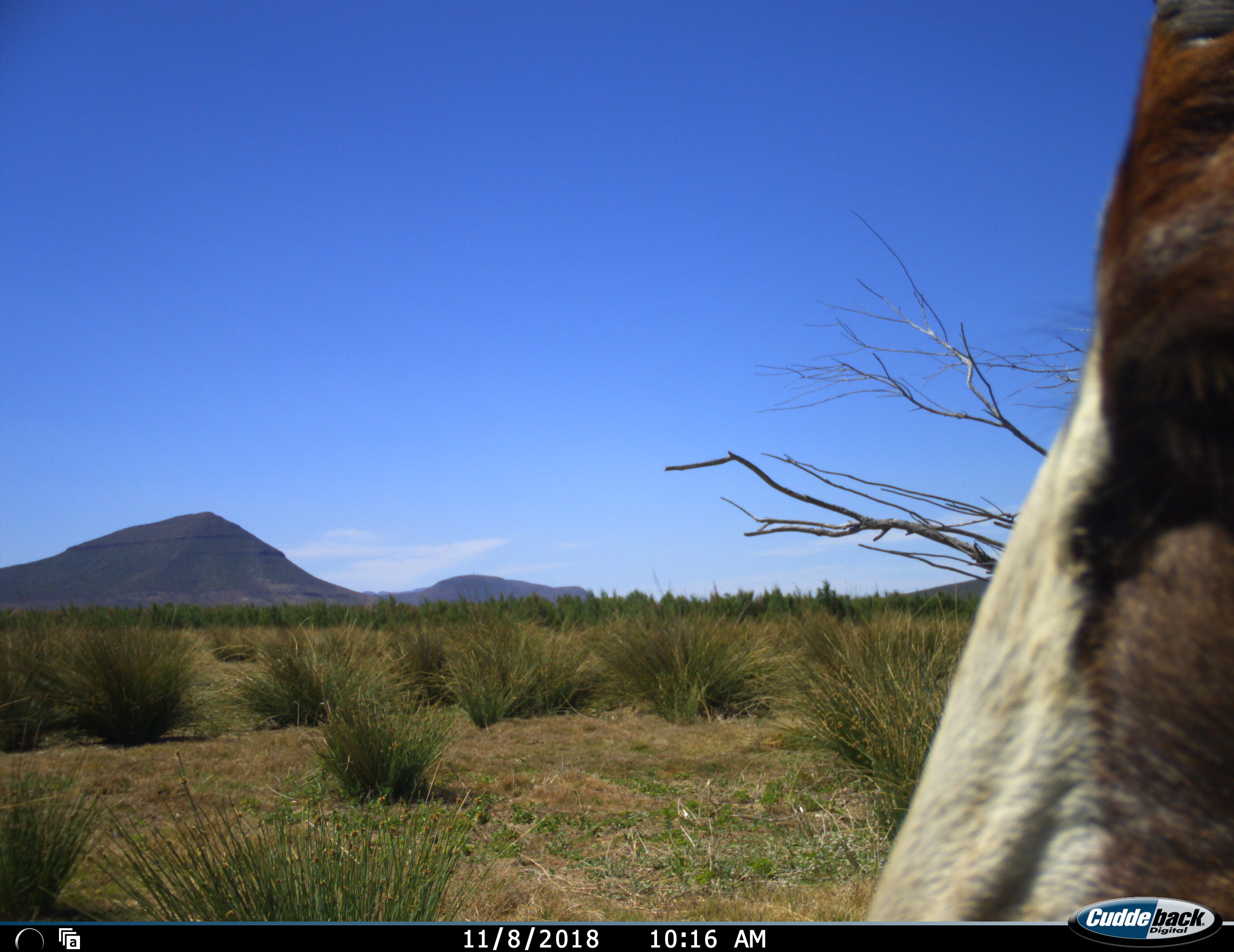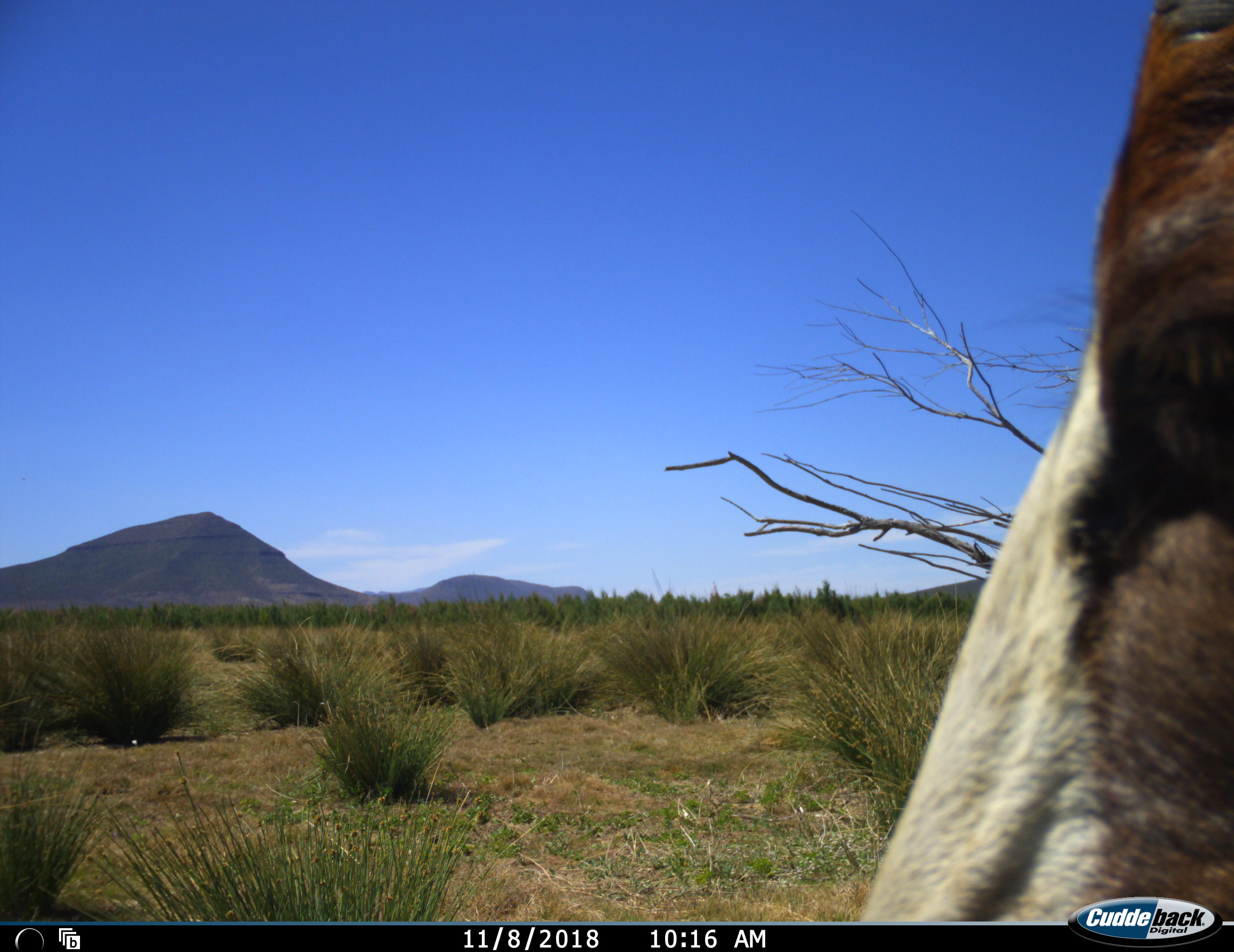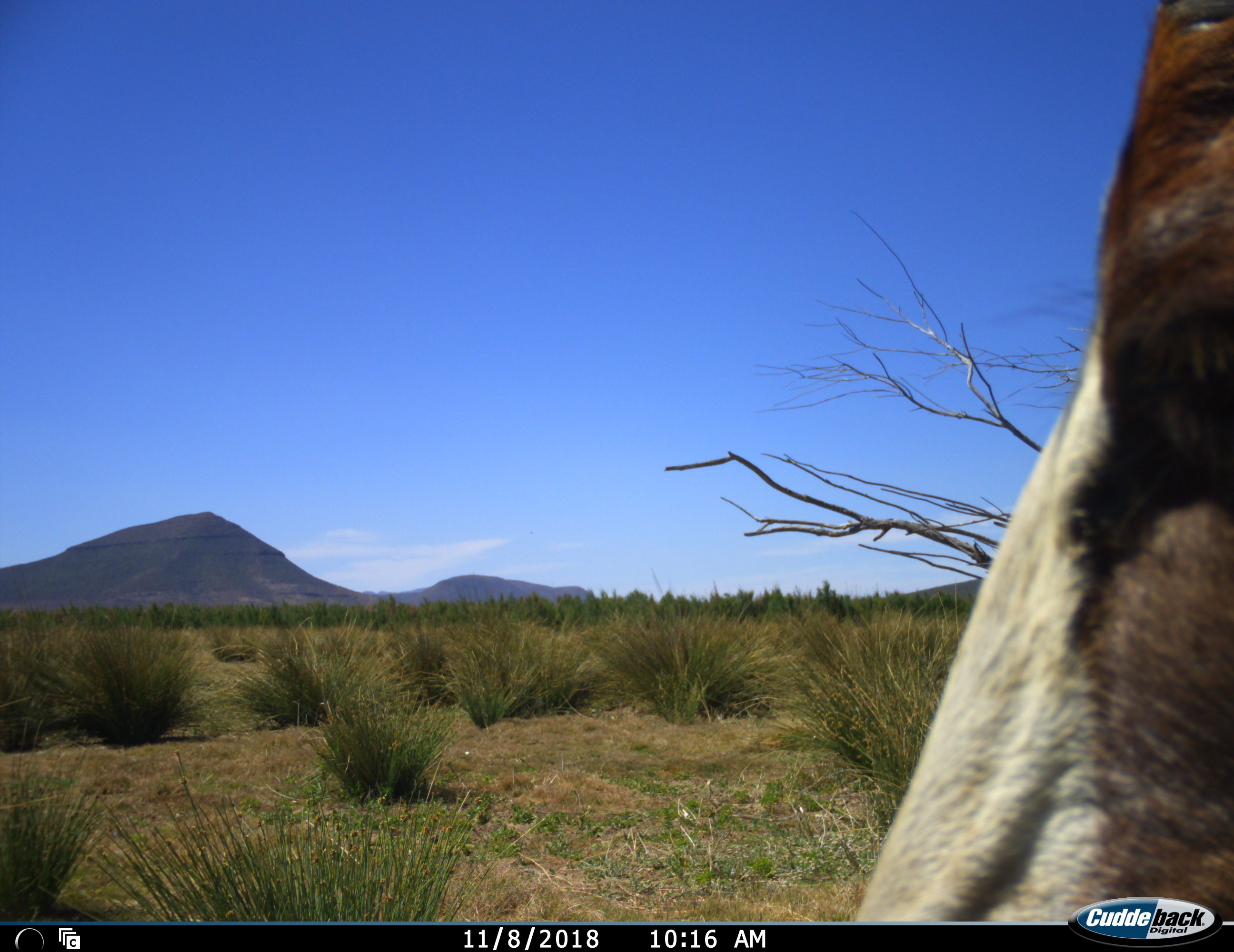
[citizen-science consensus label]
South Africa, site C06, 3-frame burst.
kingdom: Animalia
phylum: Chordata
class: Mammalia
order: Artiodactyla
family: Bovidae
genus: Damaliscus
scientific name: Damaliscus pygargus phillipsi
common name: blesbok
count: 1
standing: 100%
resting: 0%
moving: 0%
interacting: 0%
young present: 0%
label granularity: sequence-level